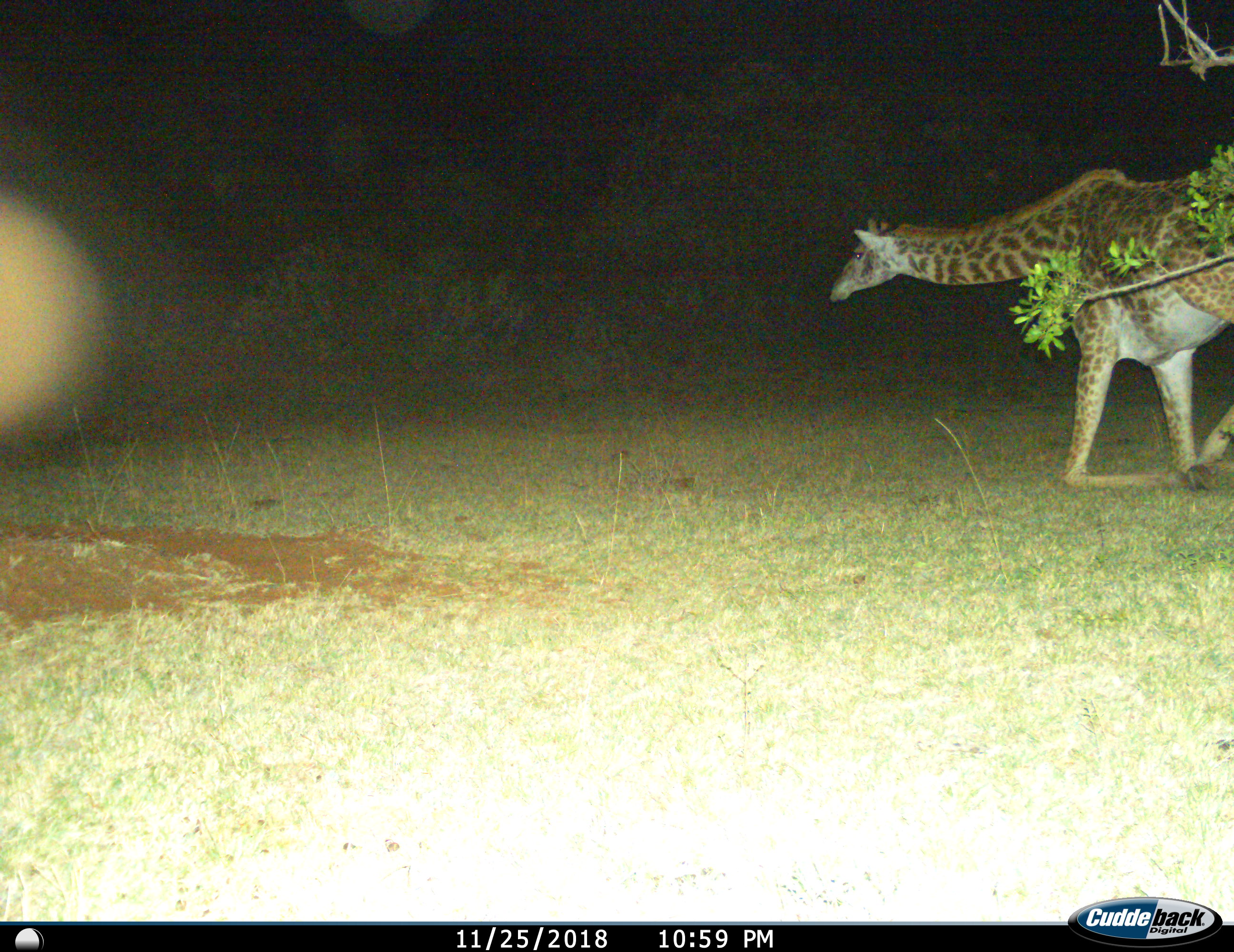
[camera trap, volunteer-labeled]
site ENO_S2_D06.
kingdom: Animalia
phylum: Chordata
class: Mammalia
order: Artiodactyla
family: Giraffidae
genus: Giraffa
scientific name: Giraffa camelopardalis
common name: giraffe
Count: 1.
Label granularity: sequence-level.